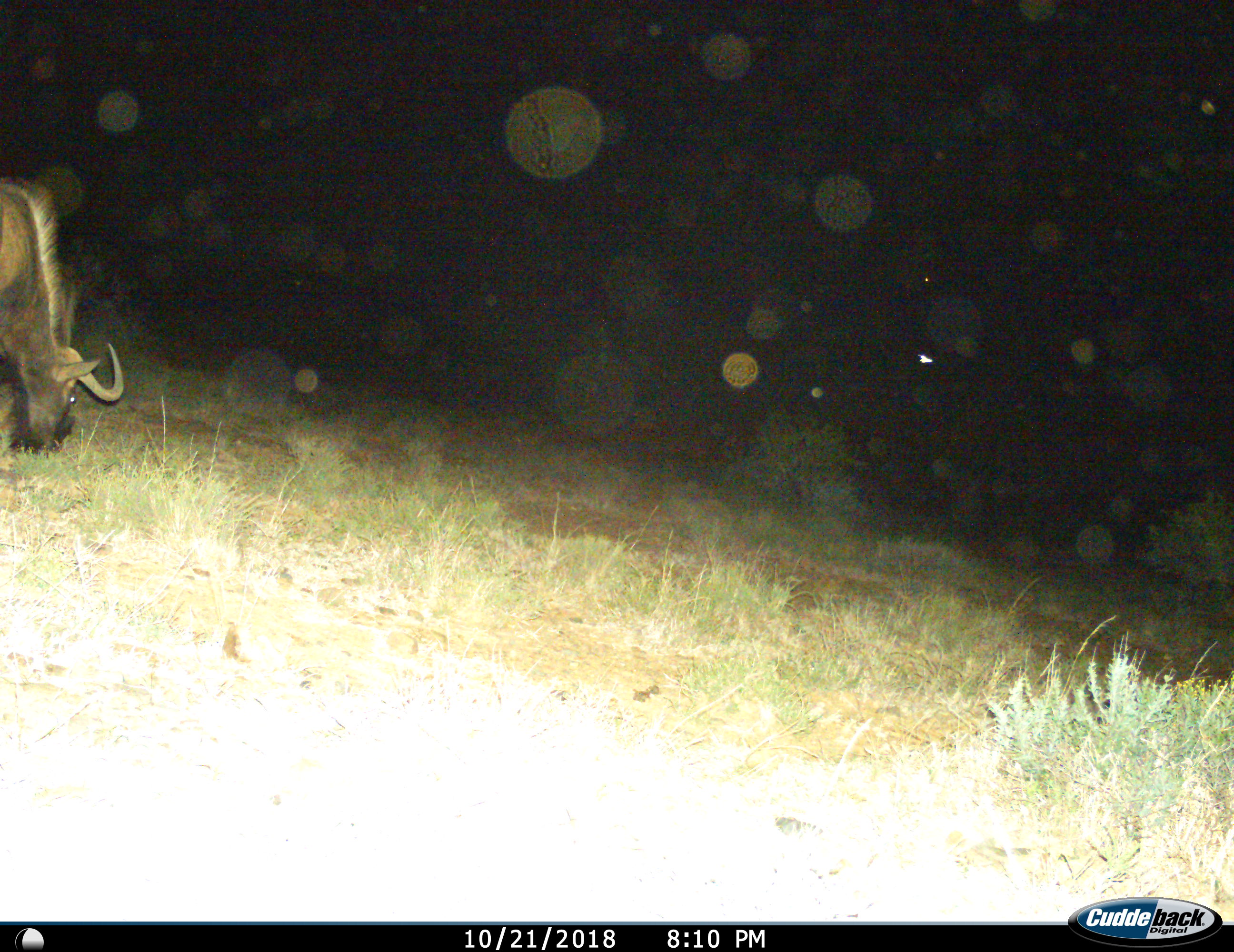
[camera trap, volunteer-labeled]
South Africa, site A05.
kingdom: Animalia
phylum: Chordata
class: Mammalia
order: Artiodactyla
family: Bovidae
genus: Connochaetes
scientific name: Connochaetes gnou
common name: black wildebeest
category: wildebeestblack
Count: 1.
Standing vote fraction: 22%.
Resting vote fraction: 0%.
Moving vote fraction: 0%.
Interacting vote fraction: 0%.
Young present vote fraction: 0%.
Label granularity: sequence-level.